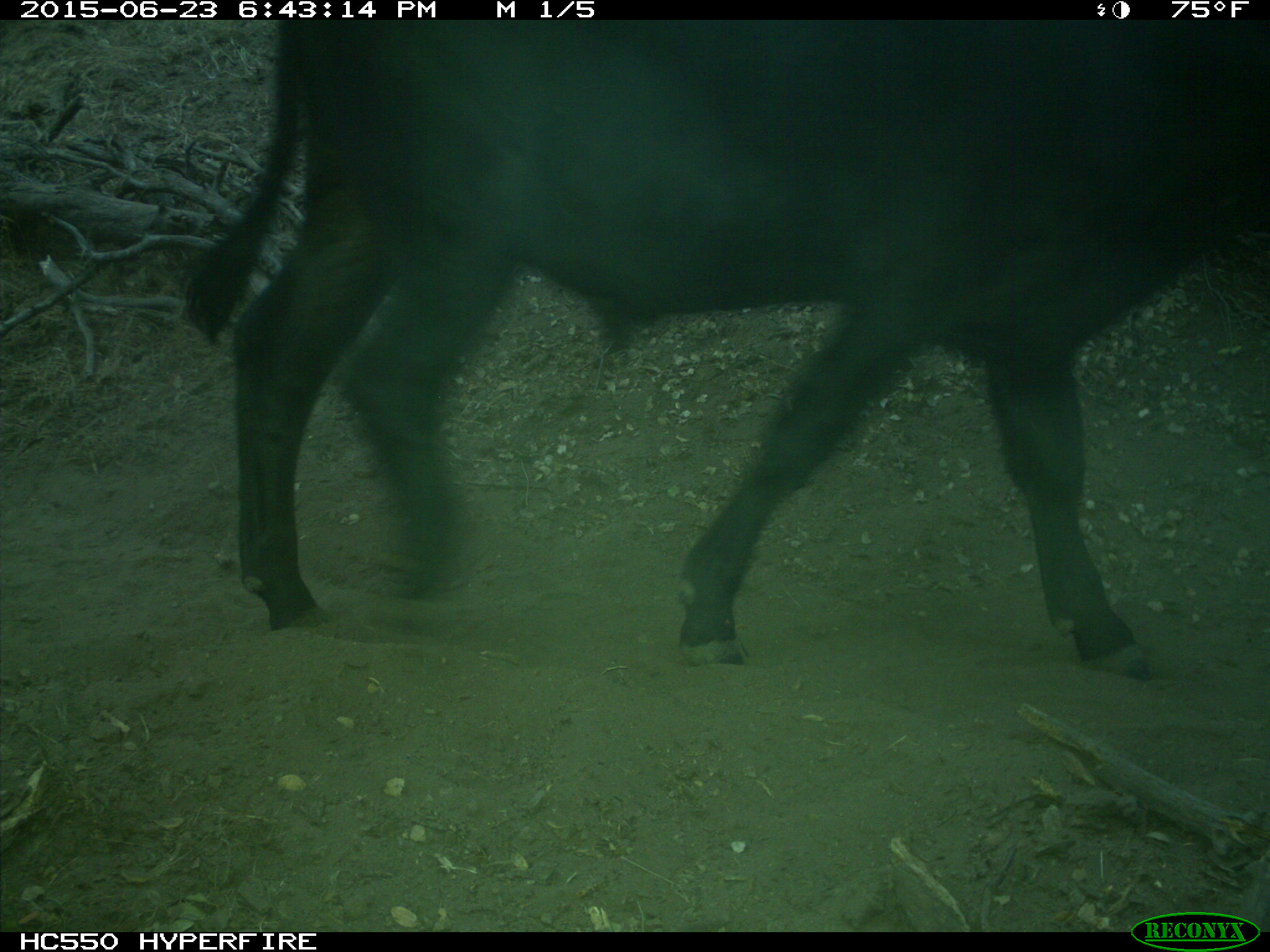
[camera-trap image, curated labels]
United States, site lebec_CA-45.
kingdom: Animalia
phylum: Chordata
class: Mammalia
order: Artiodactyla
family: Bovidae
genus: Bos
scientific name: Bos taurus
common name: domestic cow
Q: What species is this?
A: Bos taurus (domestic cow).